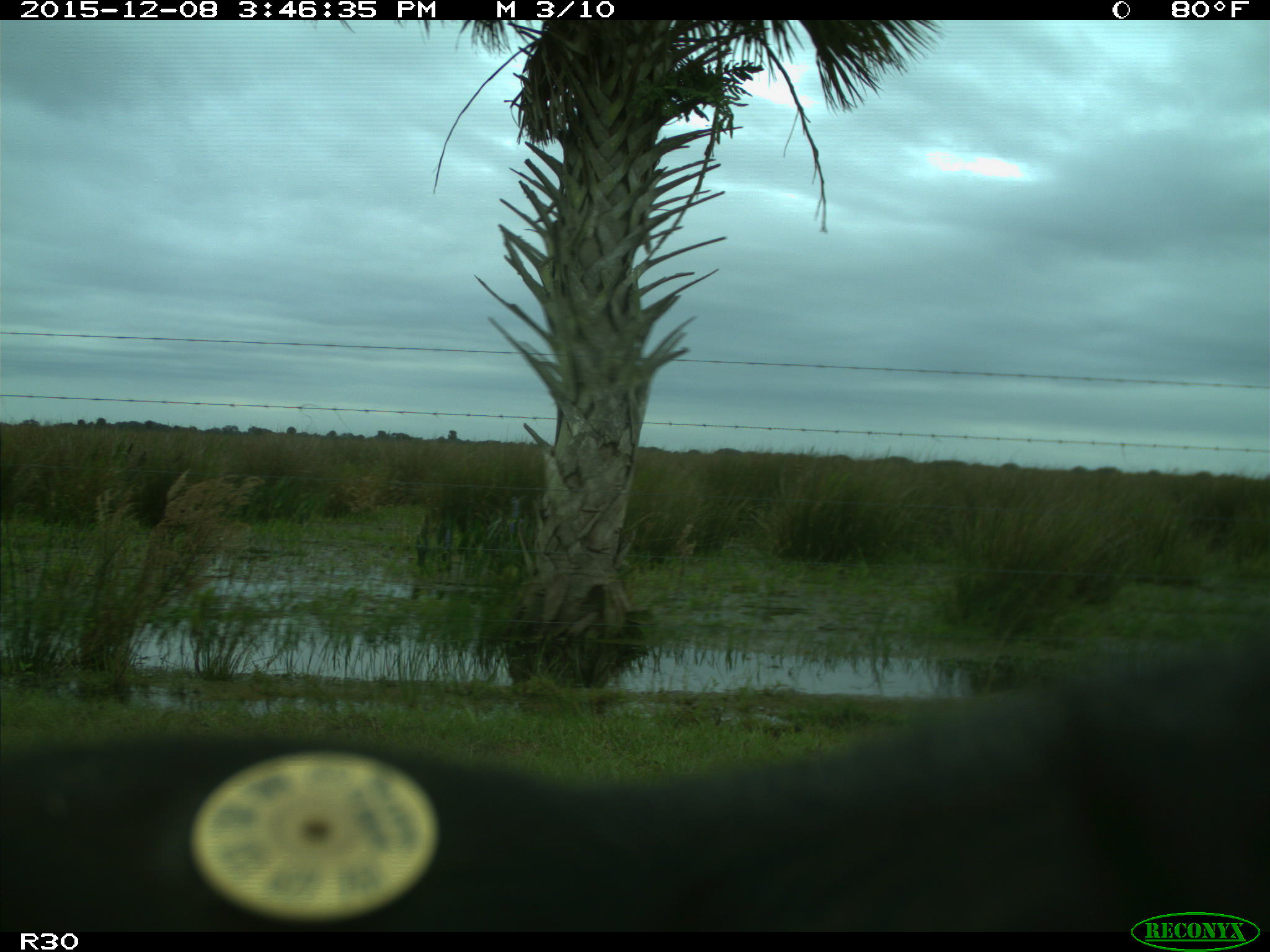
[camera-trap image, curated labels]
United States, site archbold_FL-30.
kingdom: Animalia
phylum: Chordata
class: Mammalia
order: Artiodactyla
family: Bovidae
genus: Bos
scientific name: Bos taurus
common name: domestic cow